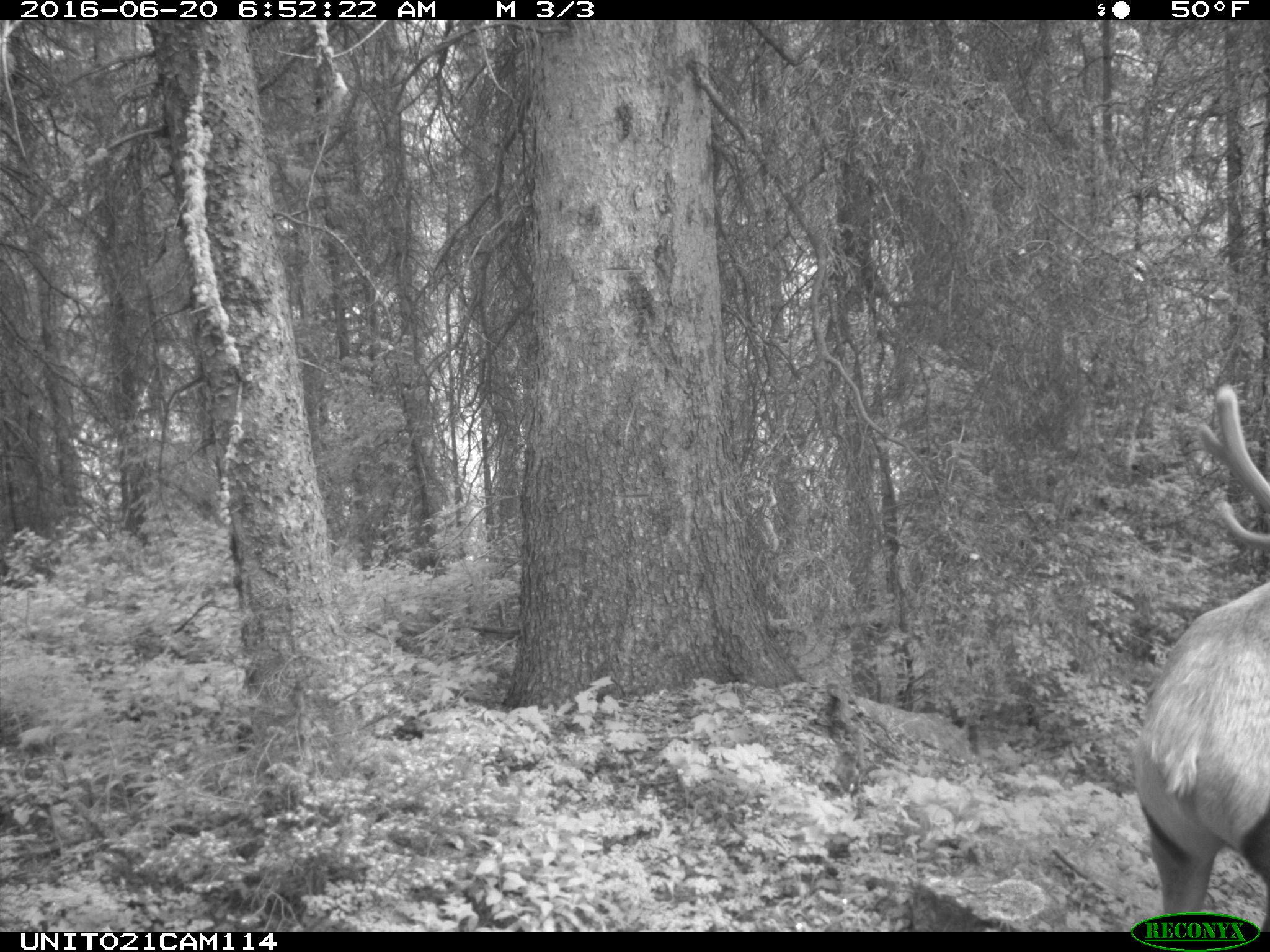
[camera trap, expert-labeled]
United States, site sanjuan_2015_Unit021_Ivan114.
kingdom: Animalia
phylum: Chordata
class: Mammalia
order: Artiodactyla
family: Cervidae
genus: Cervus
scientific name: Cervus elaphus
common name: red deer